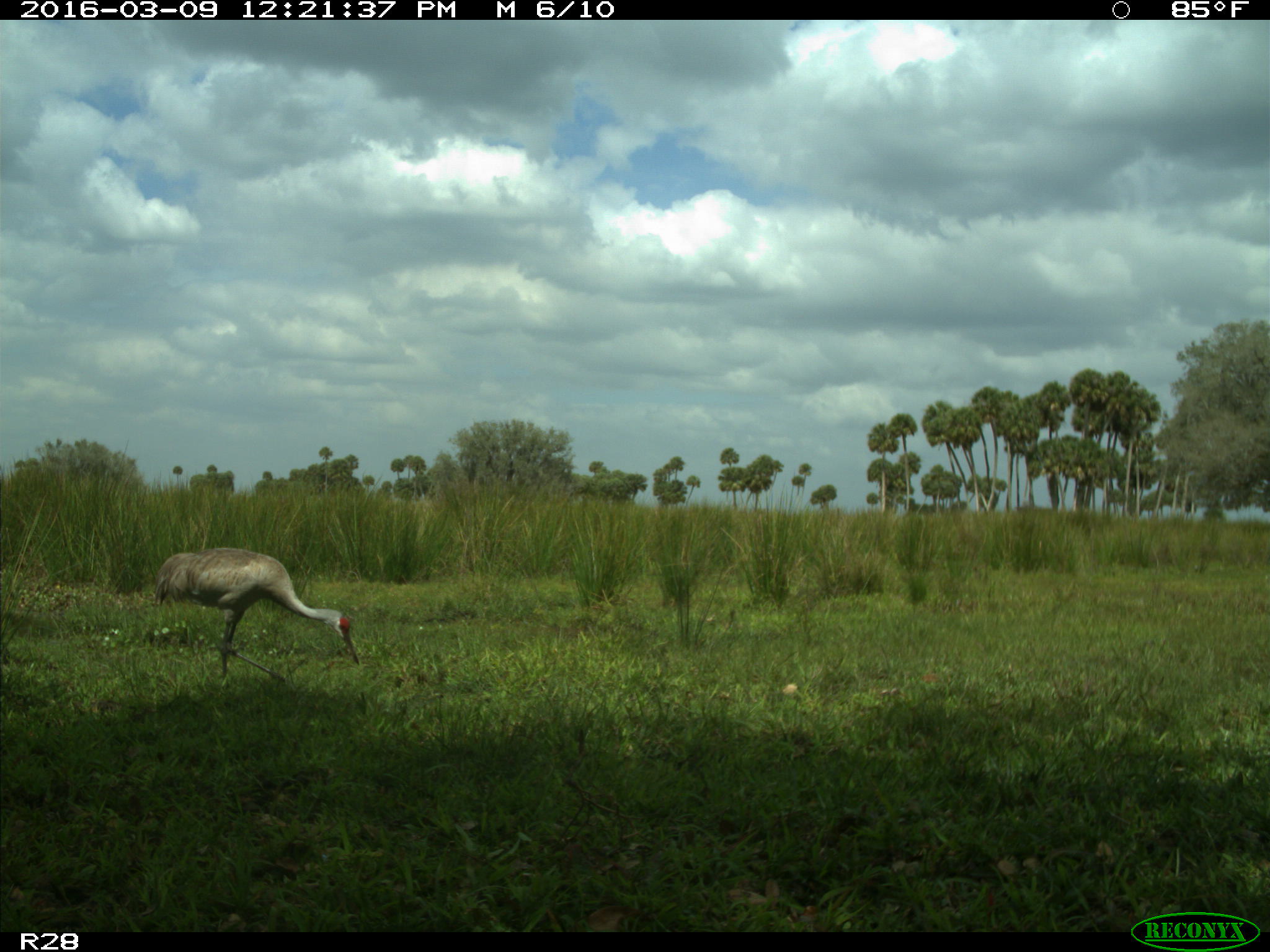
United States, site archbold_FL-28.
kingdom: Animalia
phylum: Chordata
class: Aves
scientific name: Aves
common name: birds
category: unidentified bird